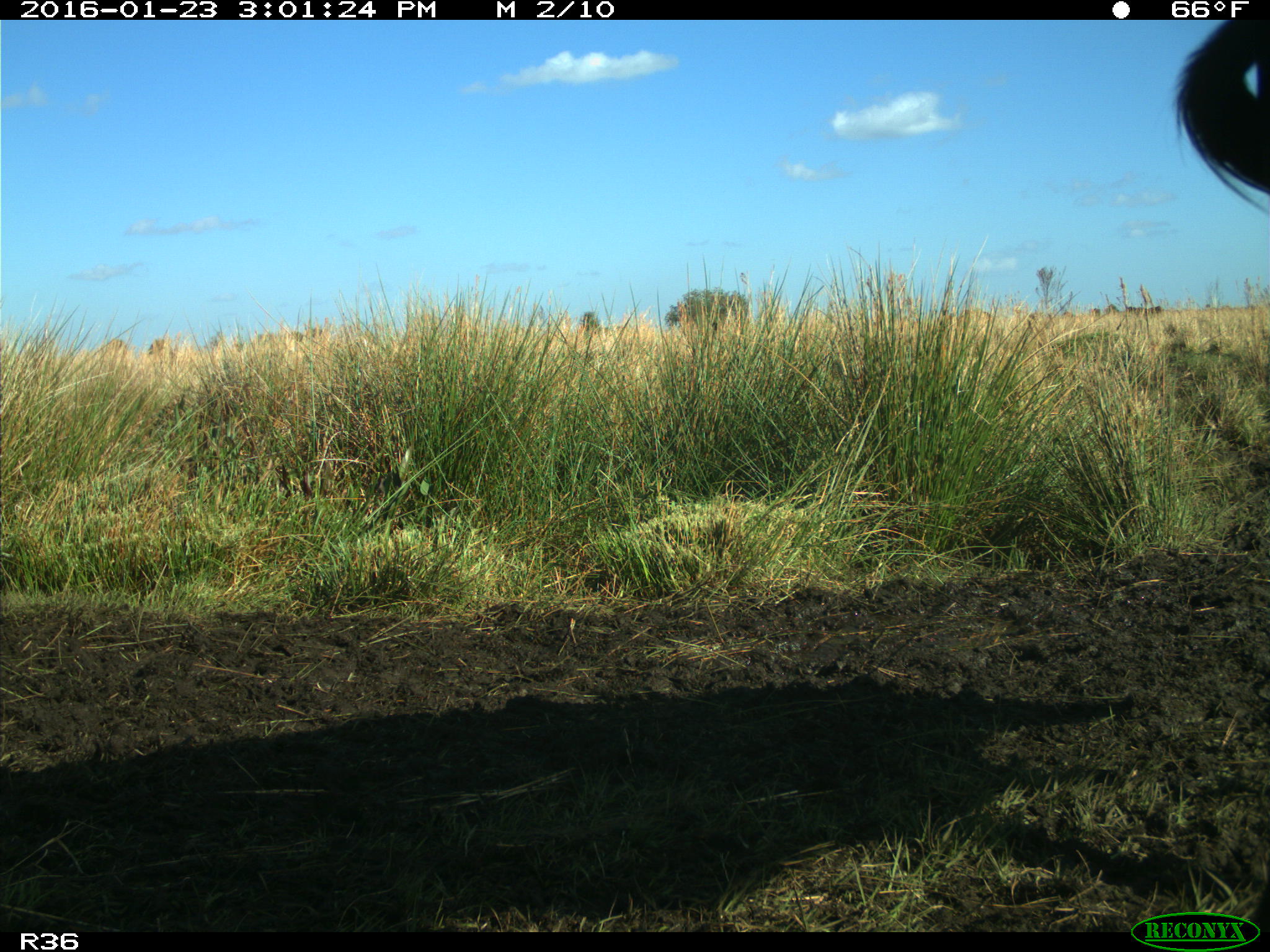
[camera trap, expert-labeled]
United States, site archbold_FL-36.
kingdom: Animalia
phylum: Chordata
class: Mammalia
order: Artiodactyla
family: Bovidae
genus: Bos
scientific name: Bos taurus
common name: domestic cow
Bos taurus (domestic cow).